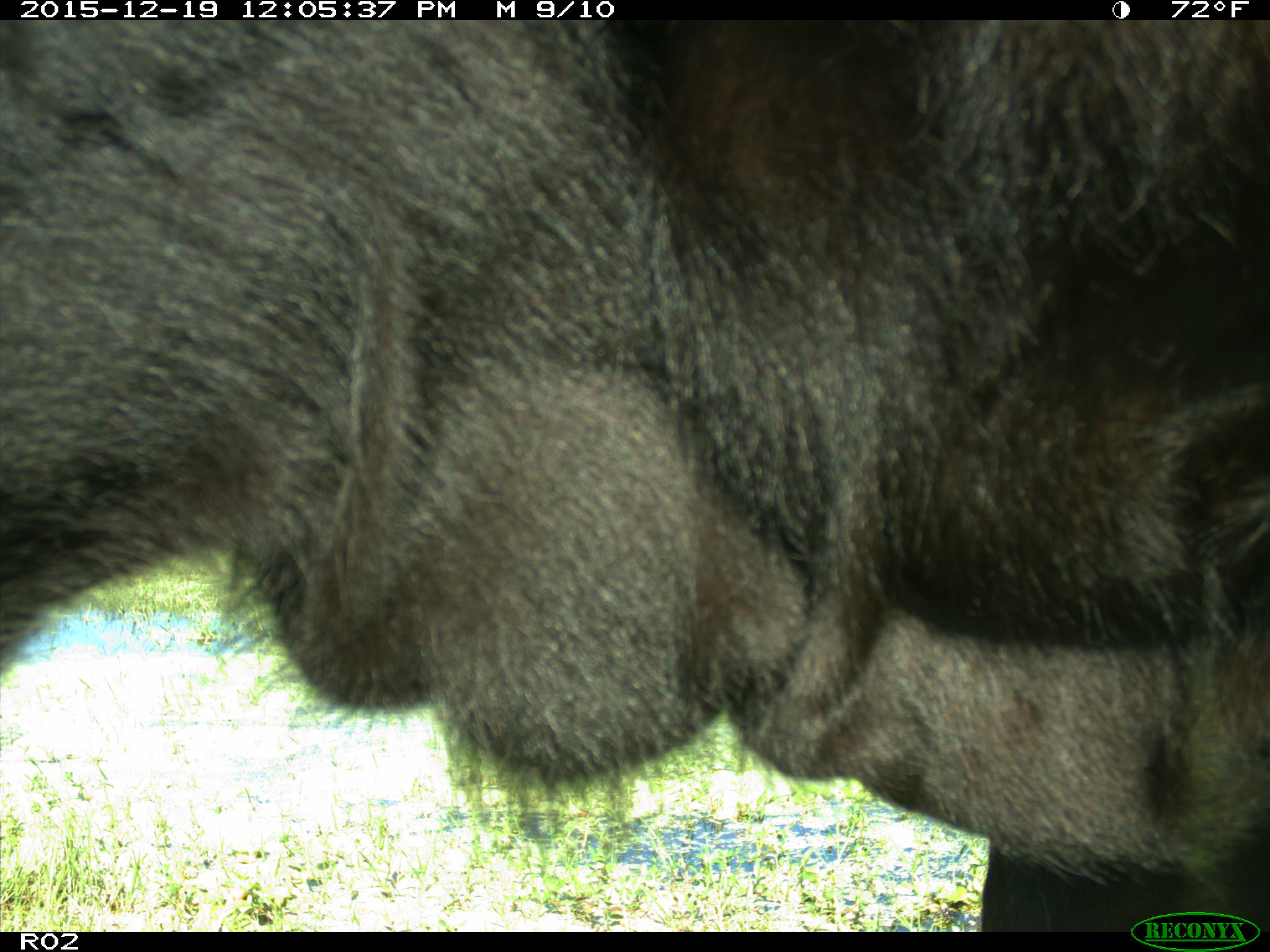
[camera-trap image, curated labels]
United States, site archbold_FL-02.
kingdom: Animalia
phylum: Chordata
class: Mammalia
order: Artiodactyla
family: Bovidae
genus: Bos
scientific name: Bos taurus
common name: domestic cow